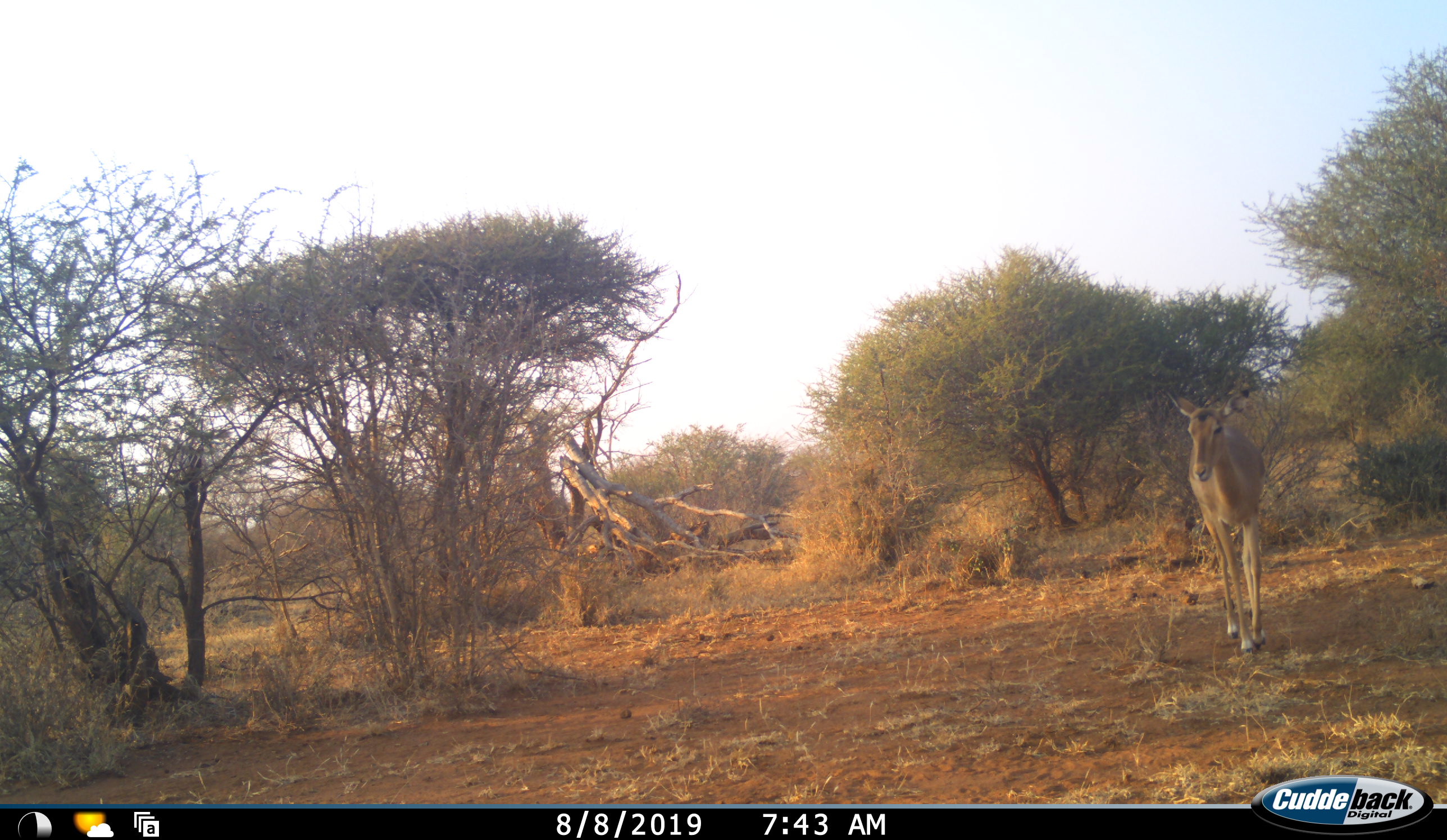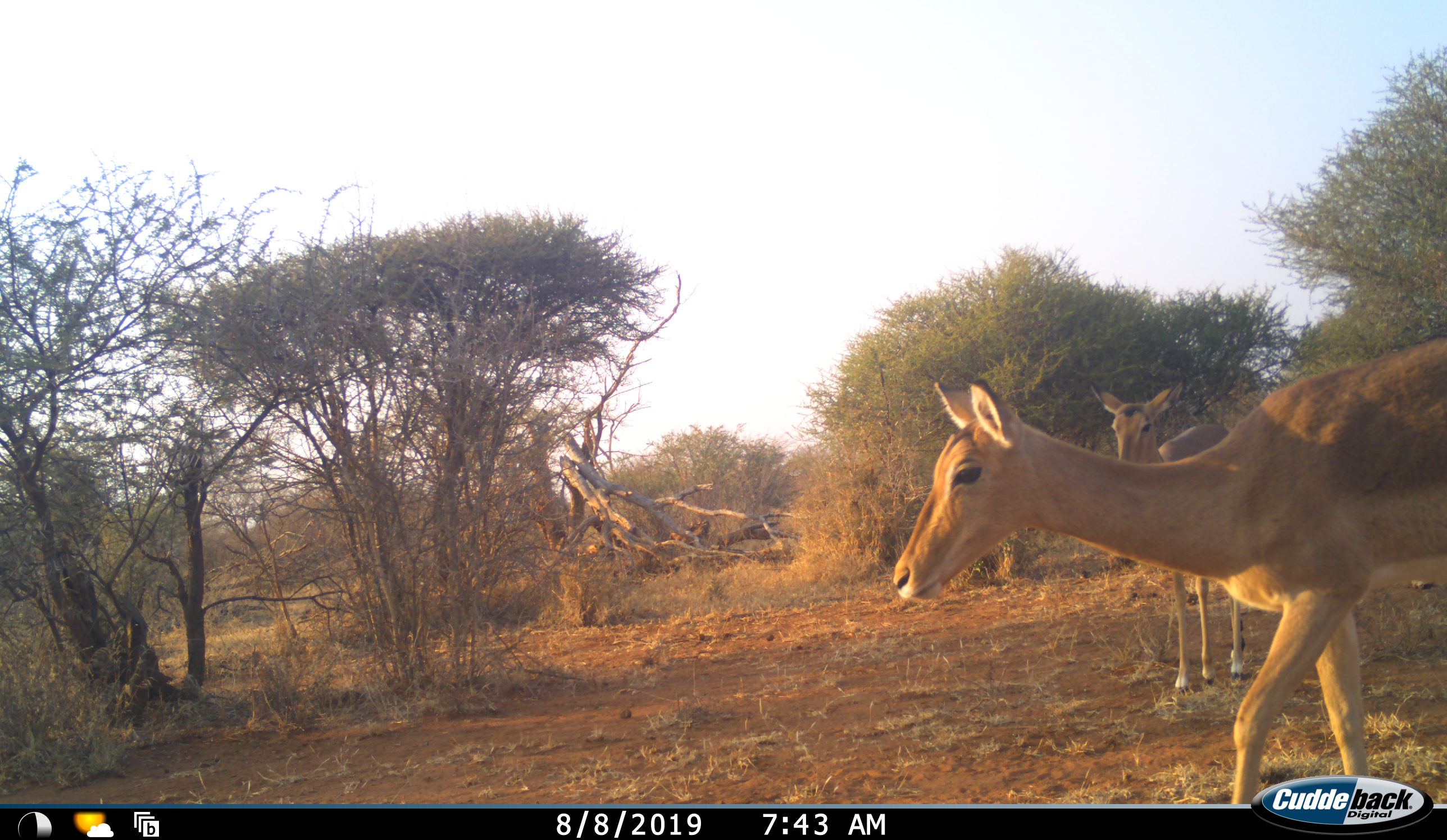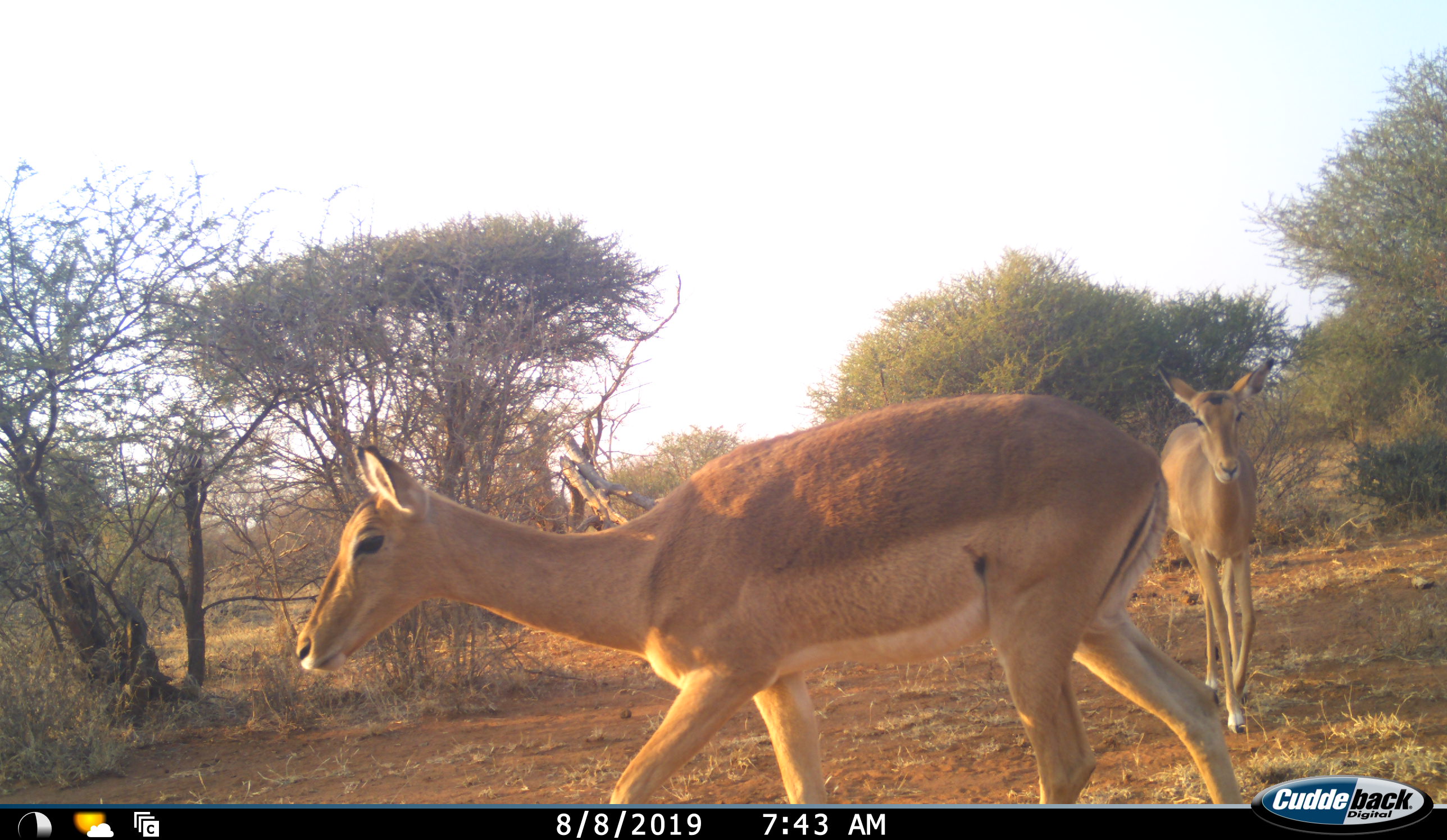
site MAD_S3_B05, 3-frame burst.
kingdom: Animalia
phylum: Chordata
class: Mammalia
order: Artiodactyla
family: Bovidae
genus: Aepyceros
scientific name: Aepyceros melampus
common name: impala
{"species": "impala (Aepyceros melampus)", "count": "2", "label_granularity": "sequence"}